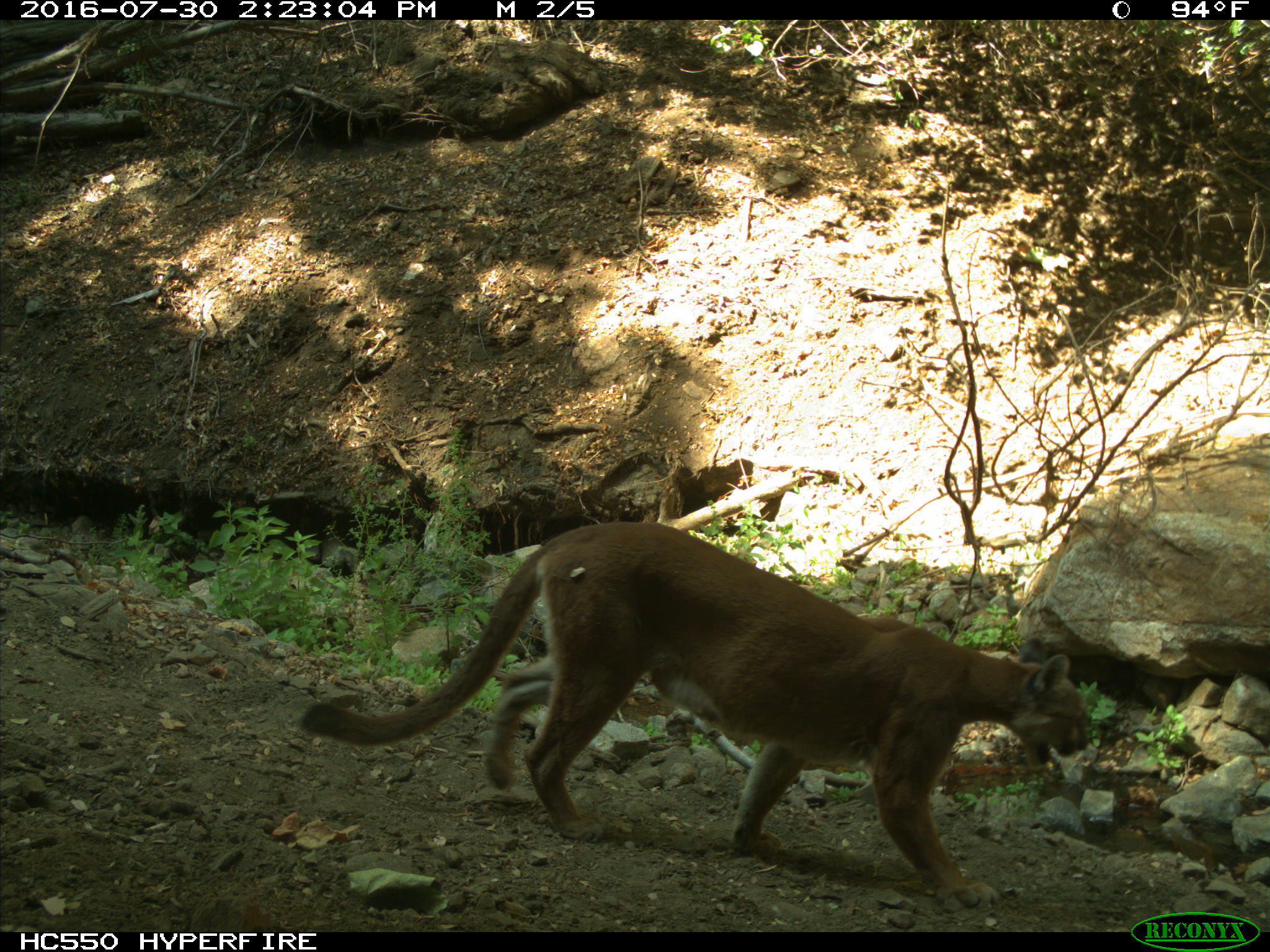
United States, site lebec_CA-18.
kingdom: Animalia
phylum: Chordata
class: Mammalia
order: Carnivora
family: Felidae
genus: Puma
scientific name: Puma concolor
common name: mountain lion